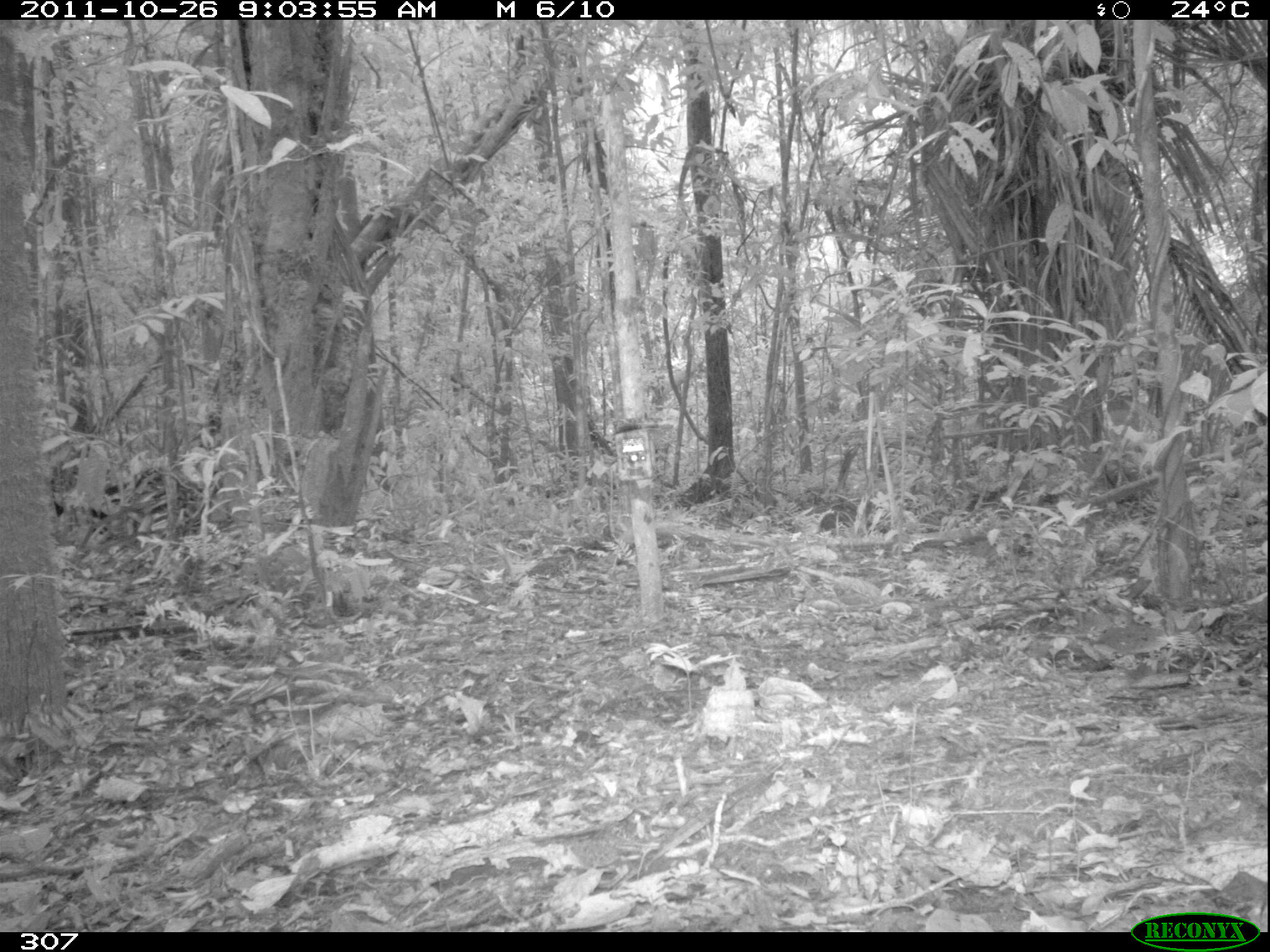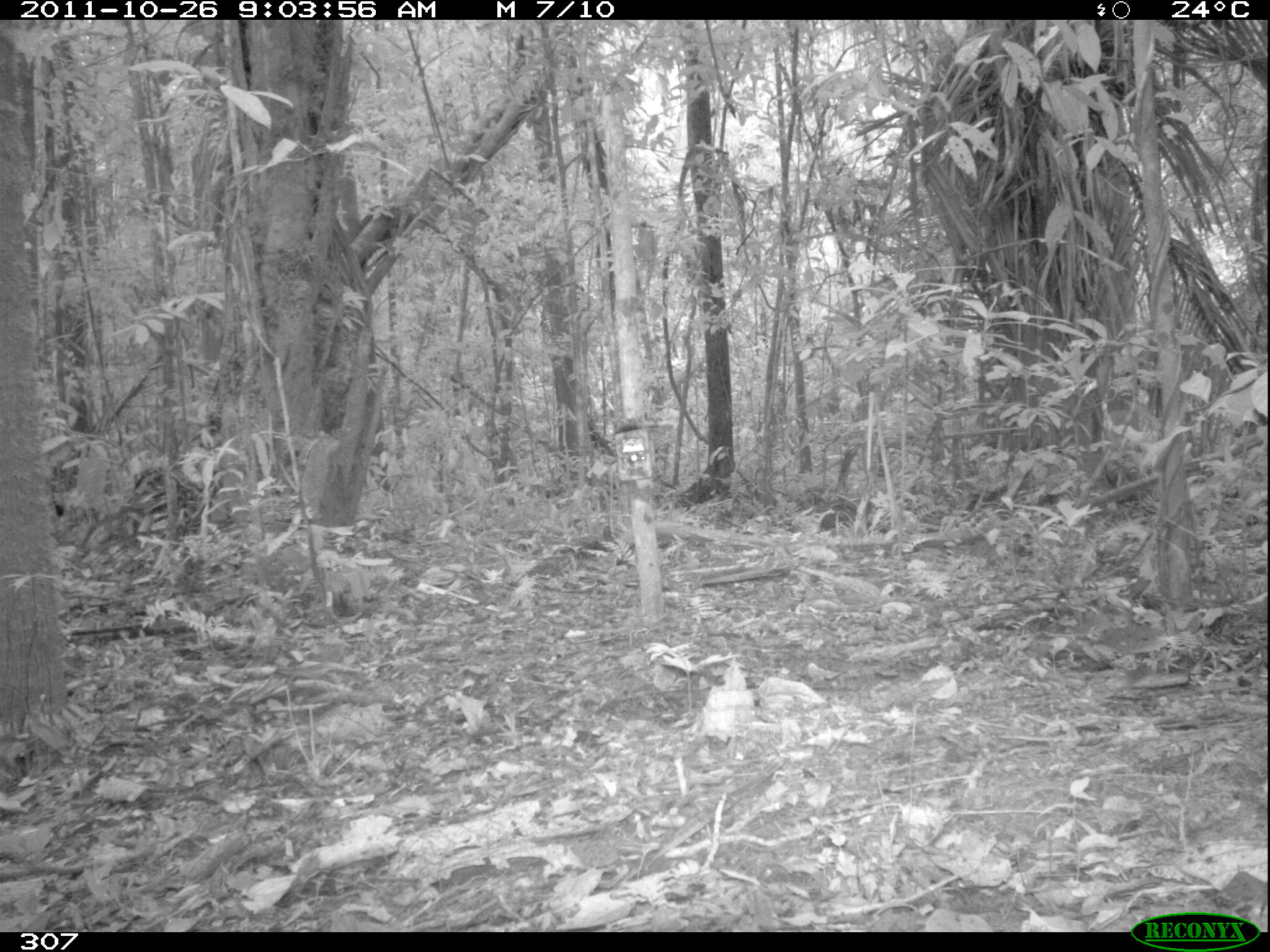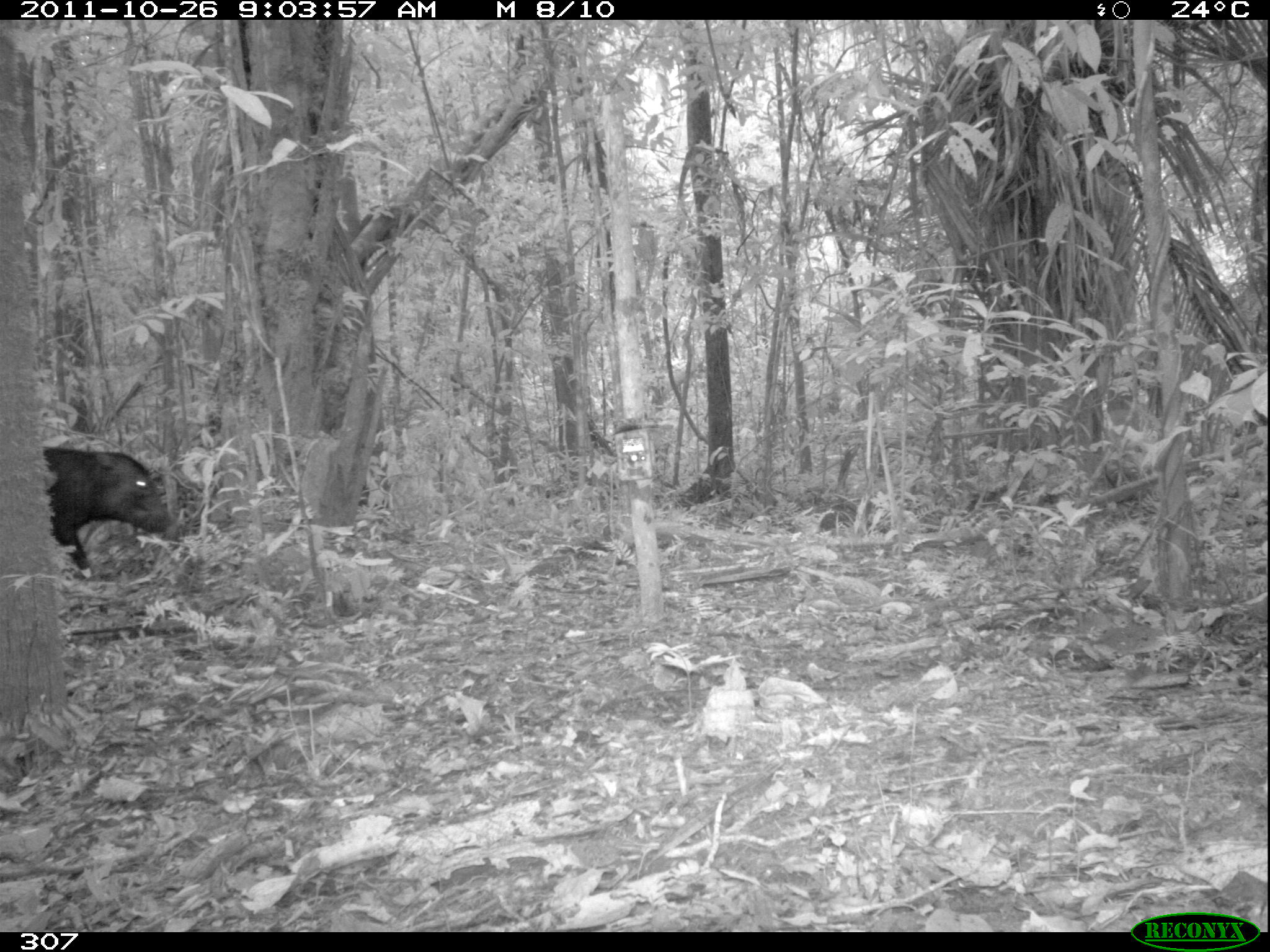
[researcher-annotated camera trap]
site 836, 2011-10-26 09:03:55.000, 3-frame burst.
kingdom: Animalia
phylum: Chordata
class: Mammalia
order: Artiodactyla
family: Tayassuidae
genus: Tayassu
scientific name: Tayassu pecari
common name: white-lipped peccary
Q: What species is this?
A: Tayassu pecari (white-lipped peccary).